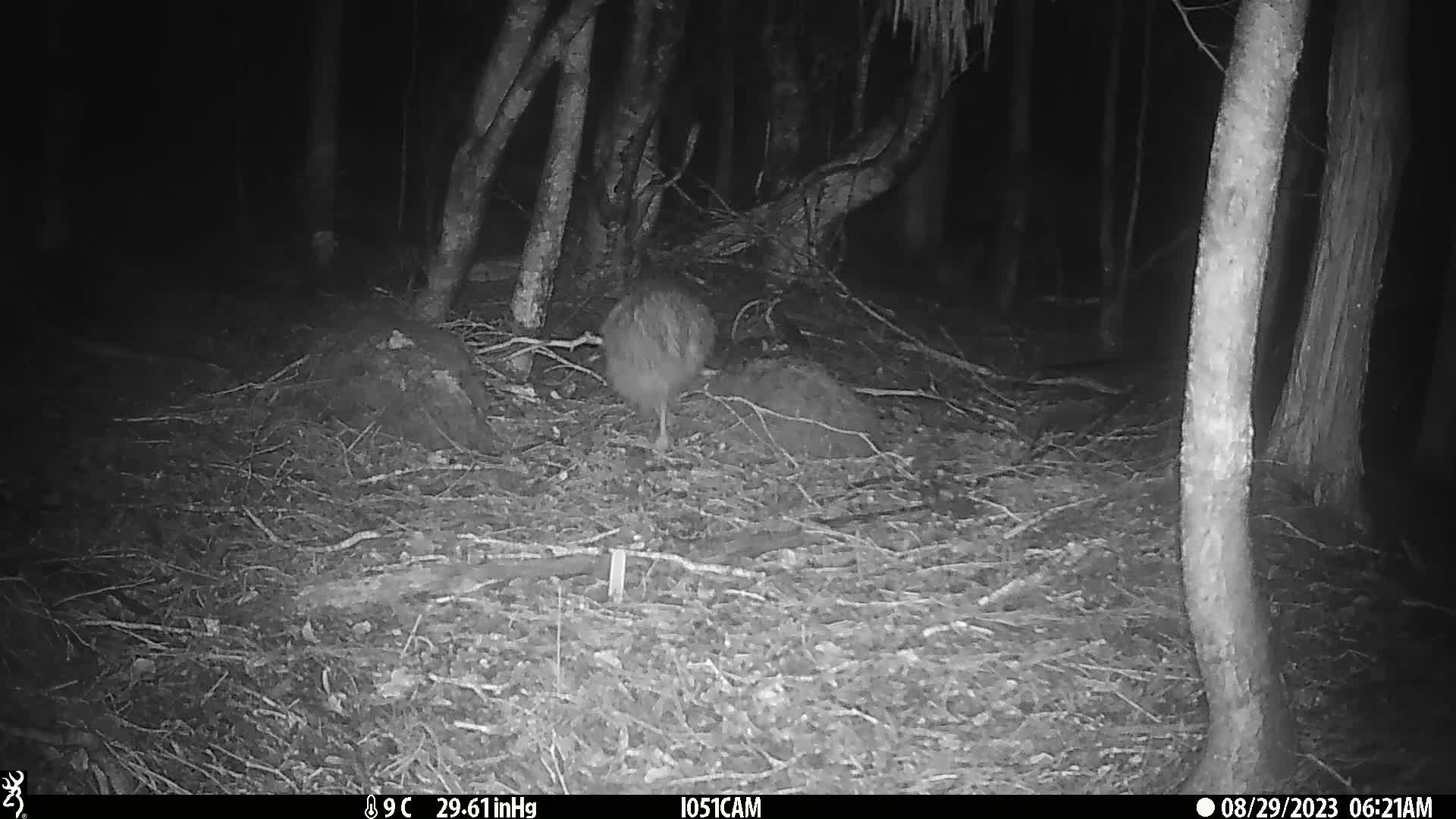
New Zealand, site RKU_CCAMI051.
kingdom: Animalia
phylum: Chordata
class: Aves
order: Apterygiformes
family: Apterygidae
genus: Apteryx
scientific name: Apteryx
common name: kiwi